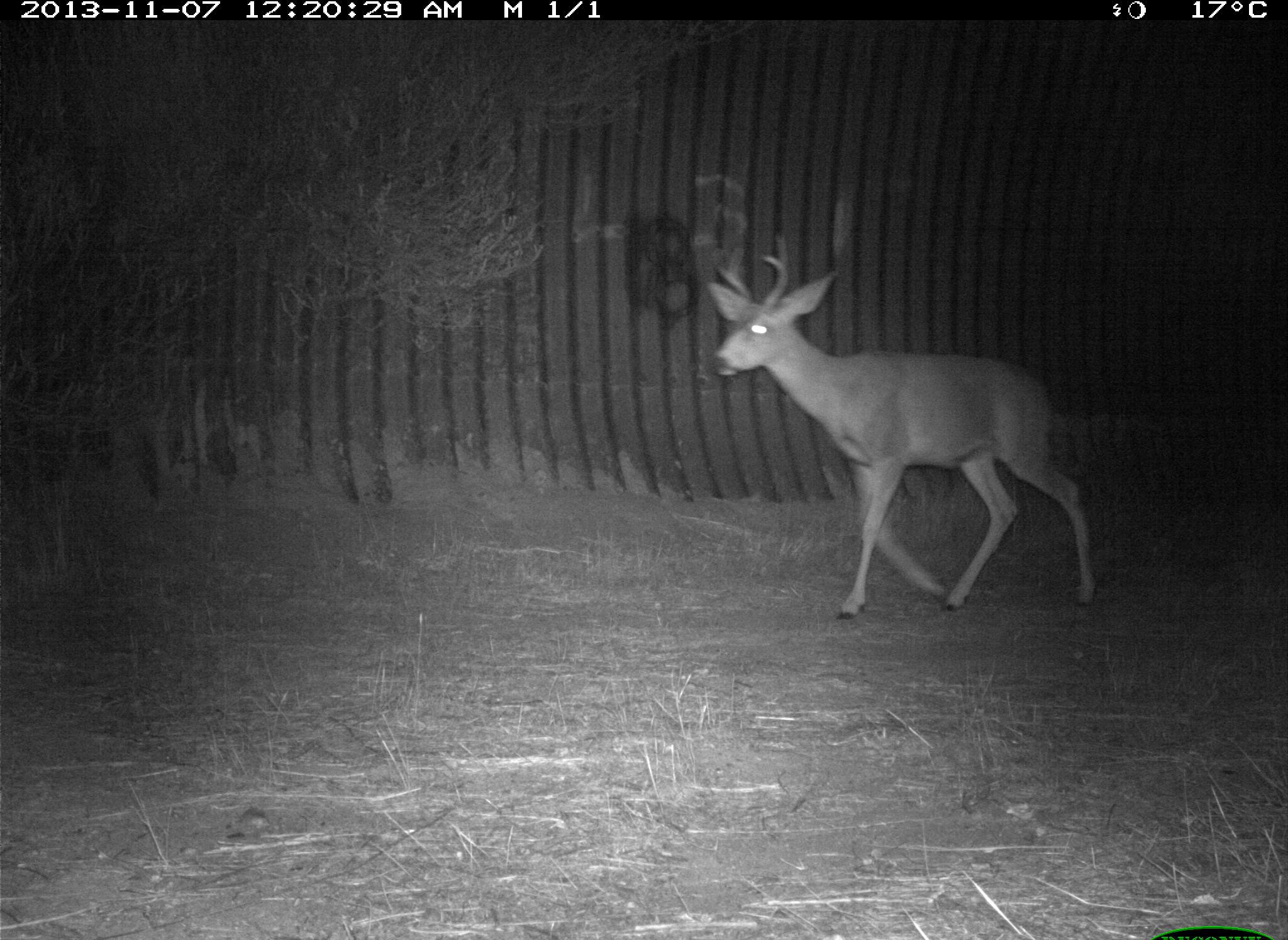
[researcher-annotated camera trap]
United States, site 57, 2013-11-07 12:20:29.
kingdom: Animalia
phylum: Chordata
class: Mammalia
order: Artiodactyla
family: Cervidae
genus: Odocoileus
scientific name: Odocoileus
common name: deer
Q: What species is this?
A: Deer (Odocoileus).